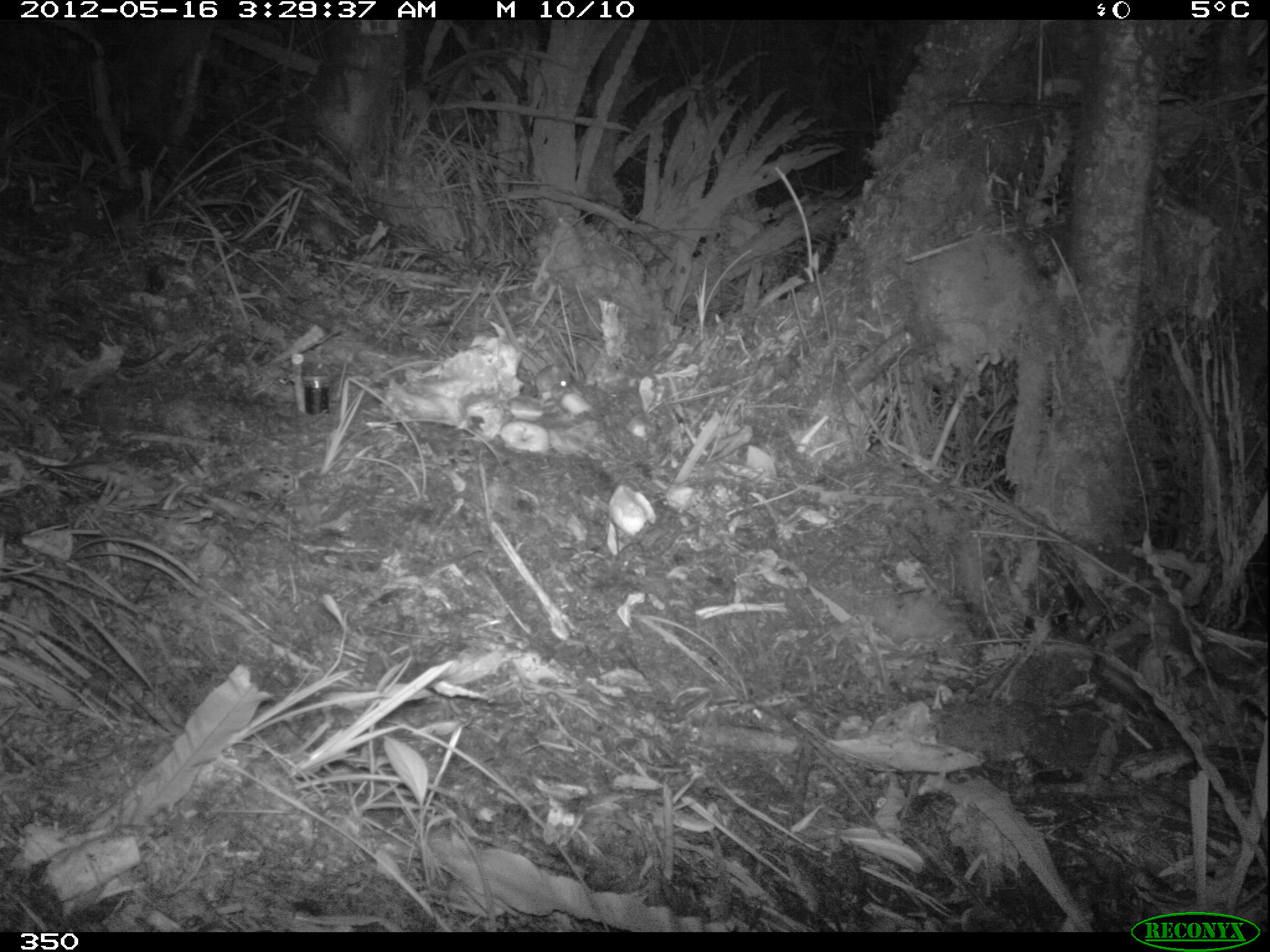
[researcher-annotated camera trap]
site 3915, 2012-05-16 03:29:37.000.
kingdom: Animalia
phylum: Chordata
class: Mammalia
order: Rodentia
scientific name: Rodentia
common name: rodents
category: unknown rodent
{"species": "unknown rodent (rodents) (Rodentia)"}